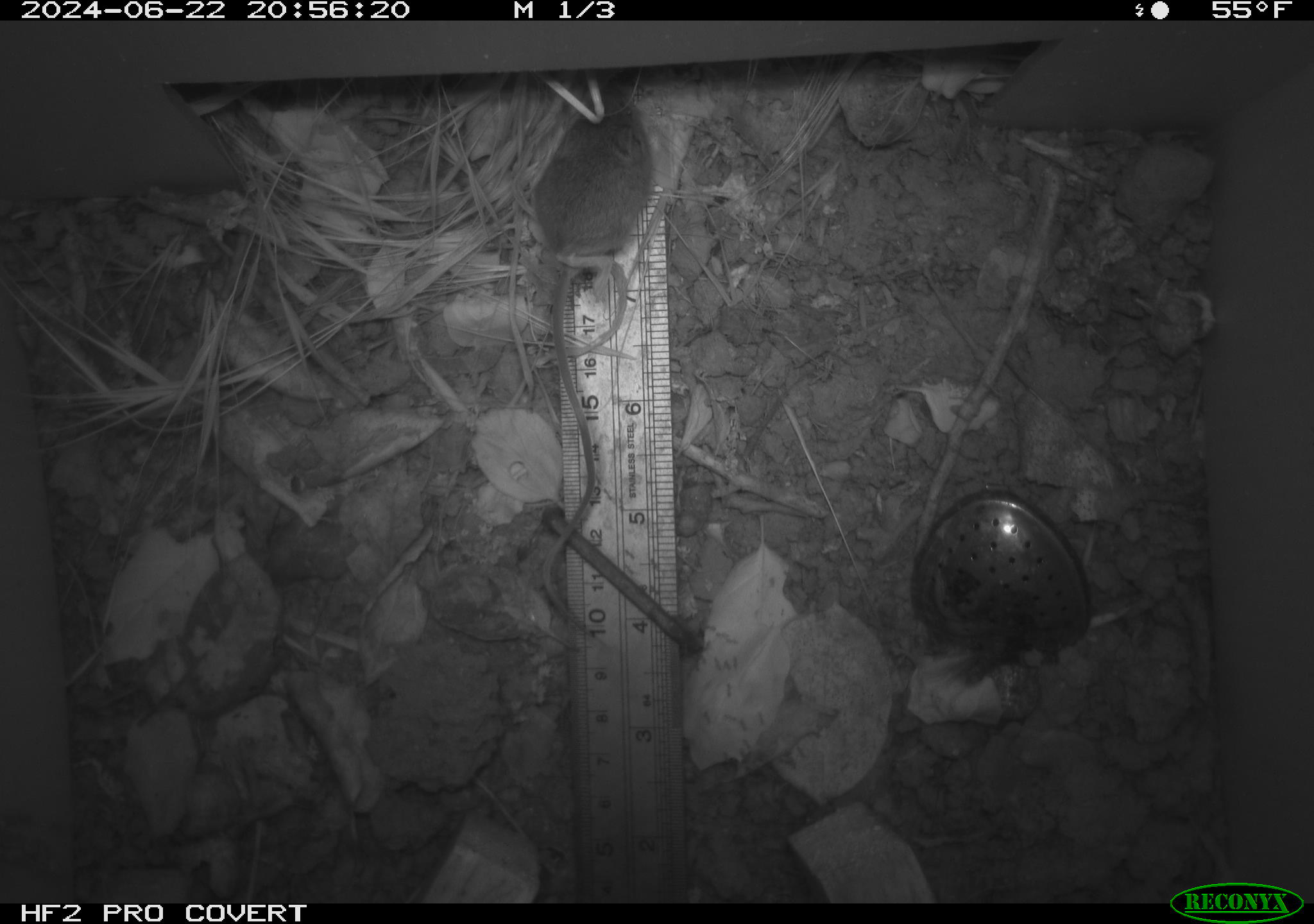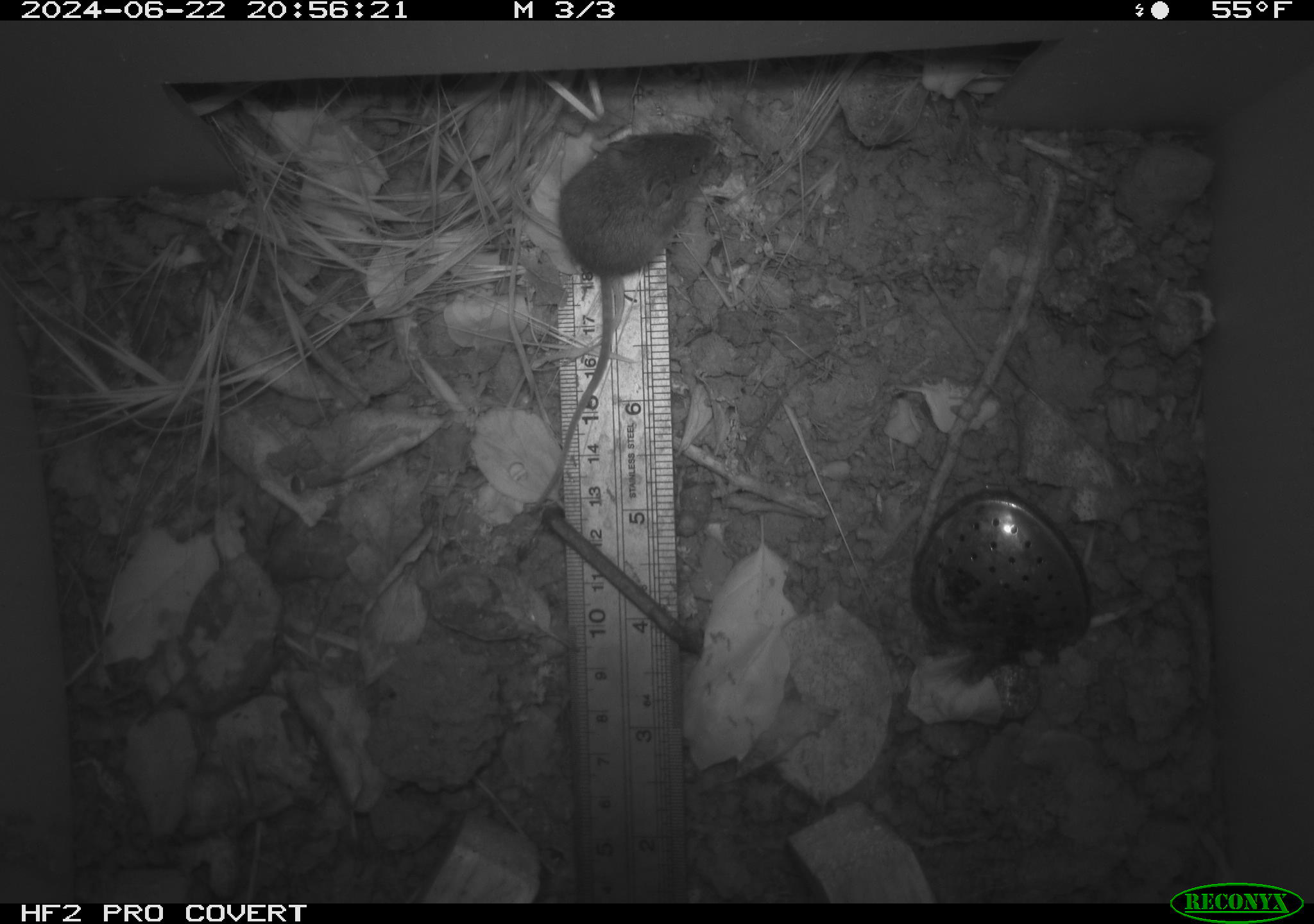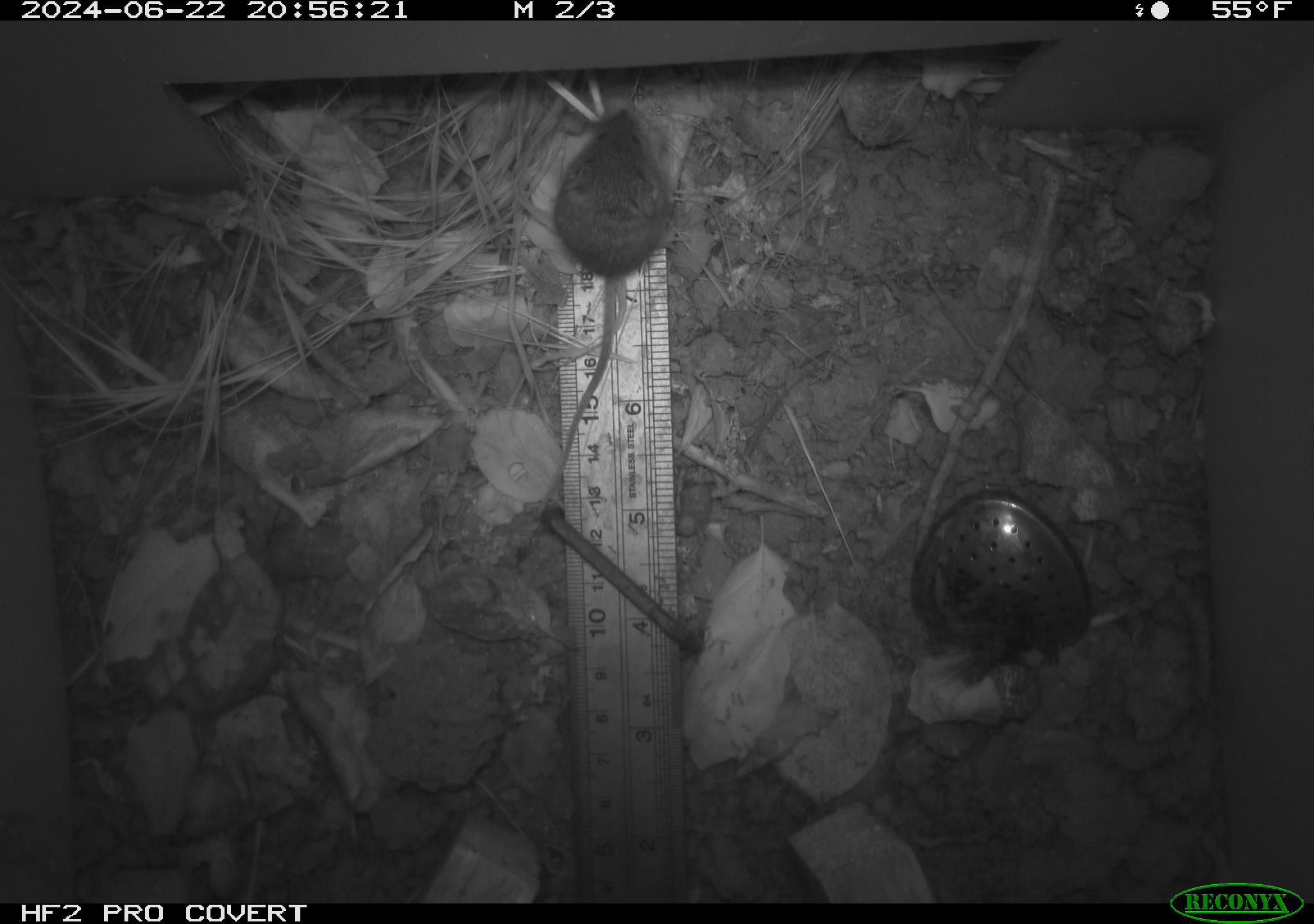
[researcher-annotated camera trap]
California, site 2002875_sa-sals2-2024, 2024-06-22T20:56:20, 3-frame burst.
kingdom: Animalia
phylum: Chordata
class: Mammalia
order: Rodentia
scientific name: Rodentia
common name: mouse species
Mouse species (Rodentia).